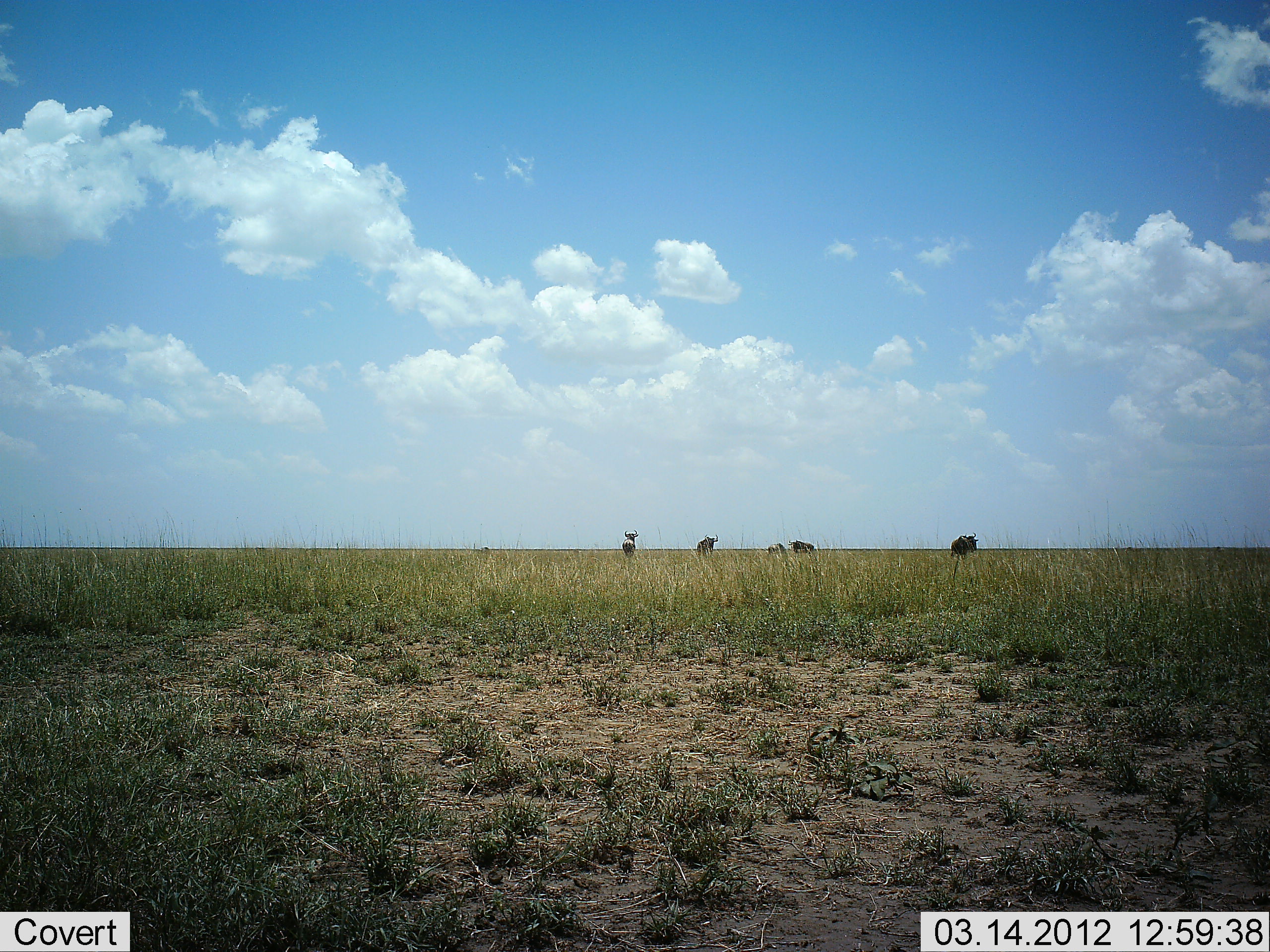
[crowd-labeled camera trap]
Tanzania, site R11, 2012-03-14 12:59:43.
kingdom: Animalia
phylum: Chordata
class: Mammalia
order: Artiodactyla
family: Bovidae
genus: Connochaetes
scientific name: Connochaetes taurinus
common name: blue wildebeest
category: wildebeest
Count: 5.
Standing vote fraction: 72%.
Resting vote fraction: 0%.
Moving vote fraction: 17%.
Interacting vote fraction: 0%.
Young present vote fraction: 0%.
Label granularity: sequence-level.